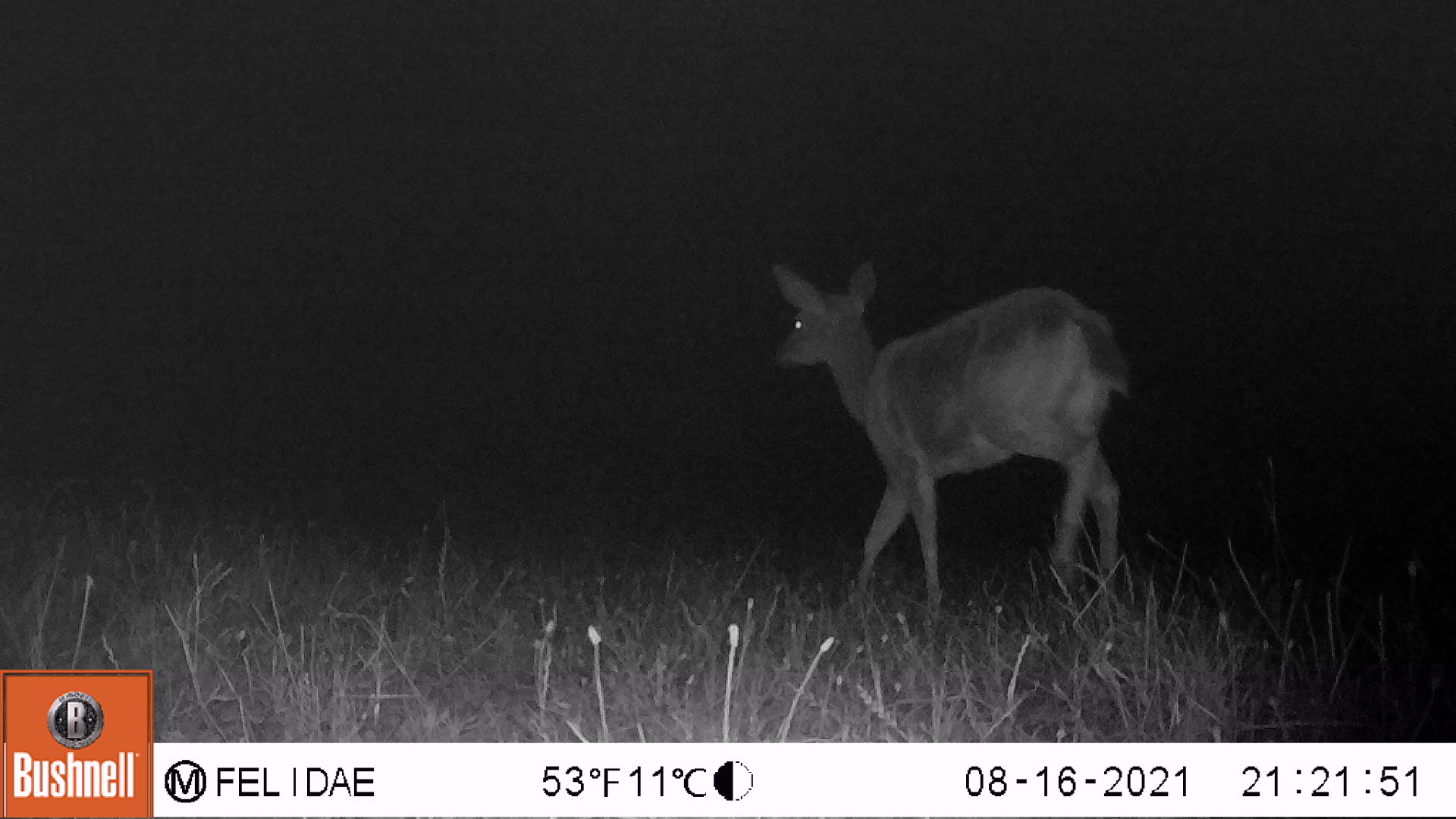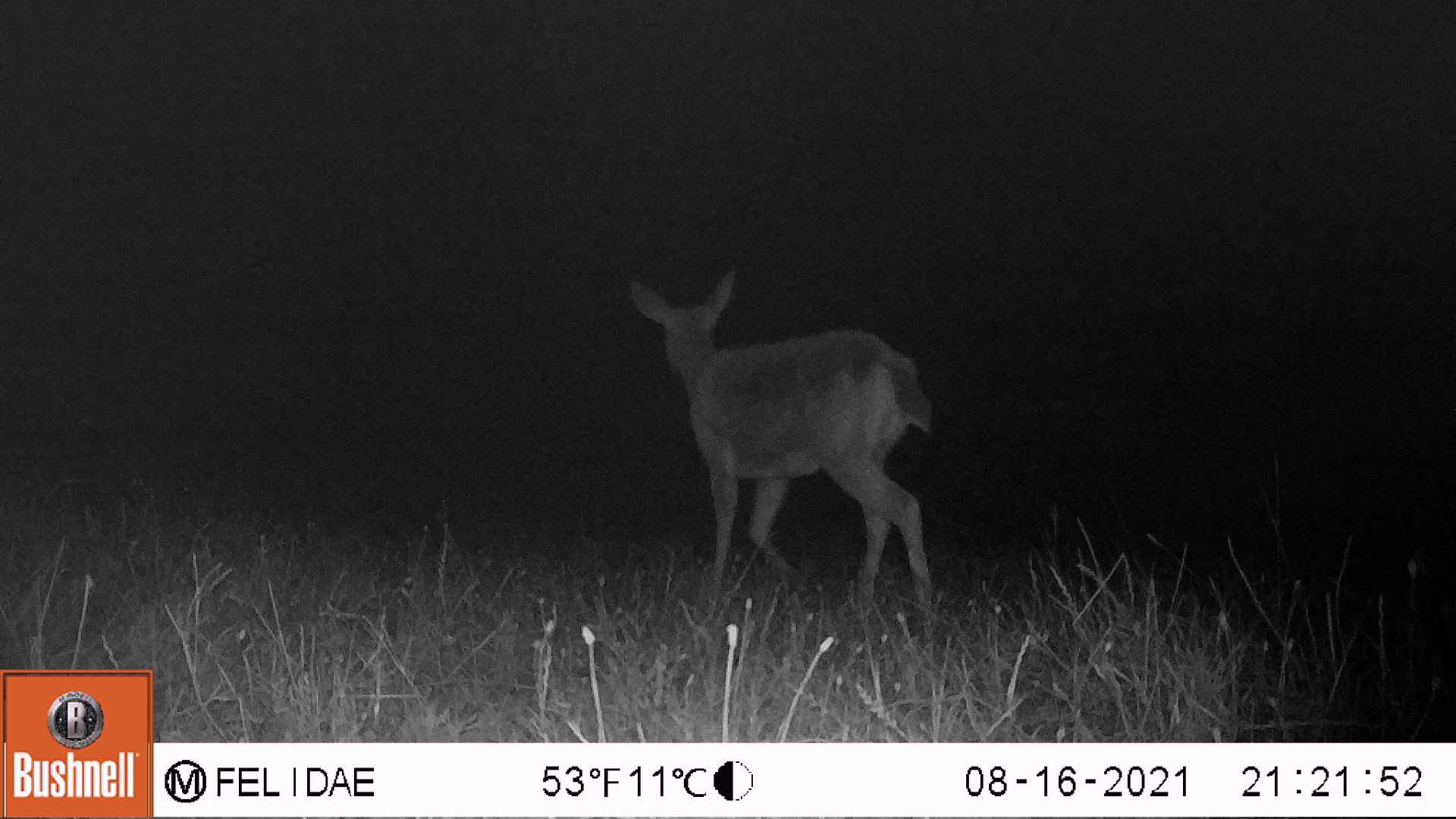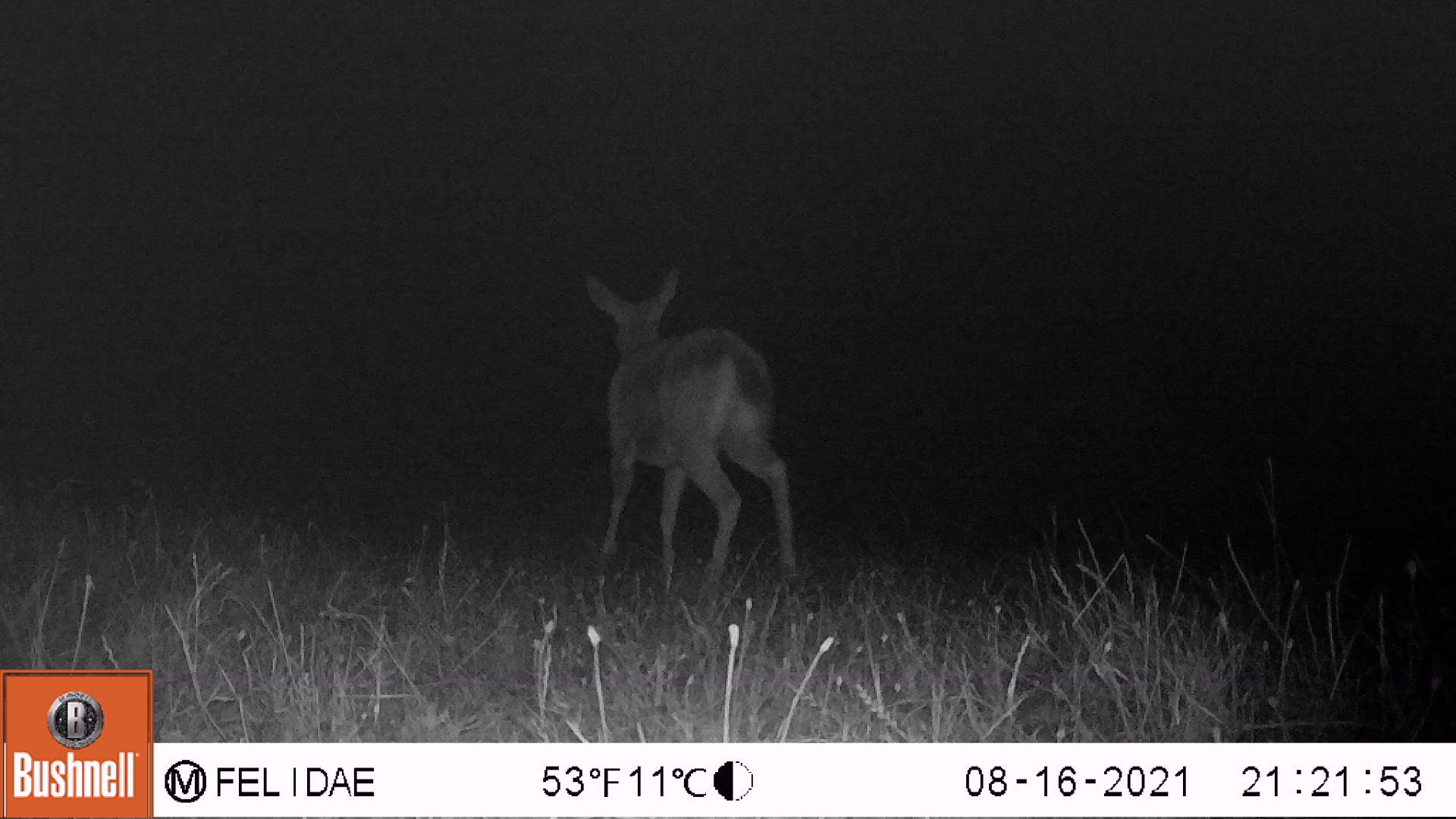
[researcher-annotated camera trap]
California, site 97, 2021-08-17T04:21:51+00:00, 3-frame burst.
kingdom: Animalia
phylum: Chordata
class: Mammalia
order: Artiodactyla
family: Cervidae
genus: Odocoileus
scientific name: Odocoileus hemionus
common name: mule deer